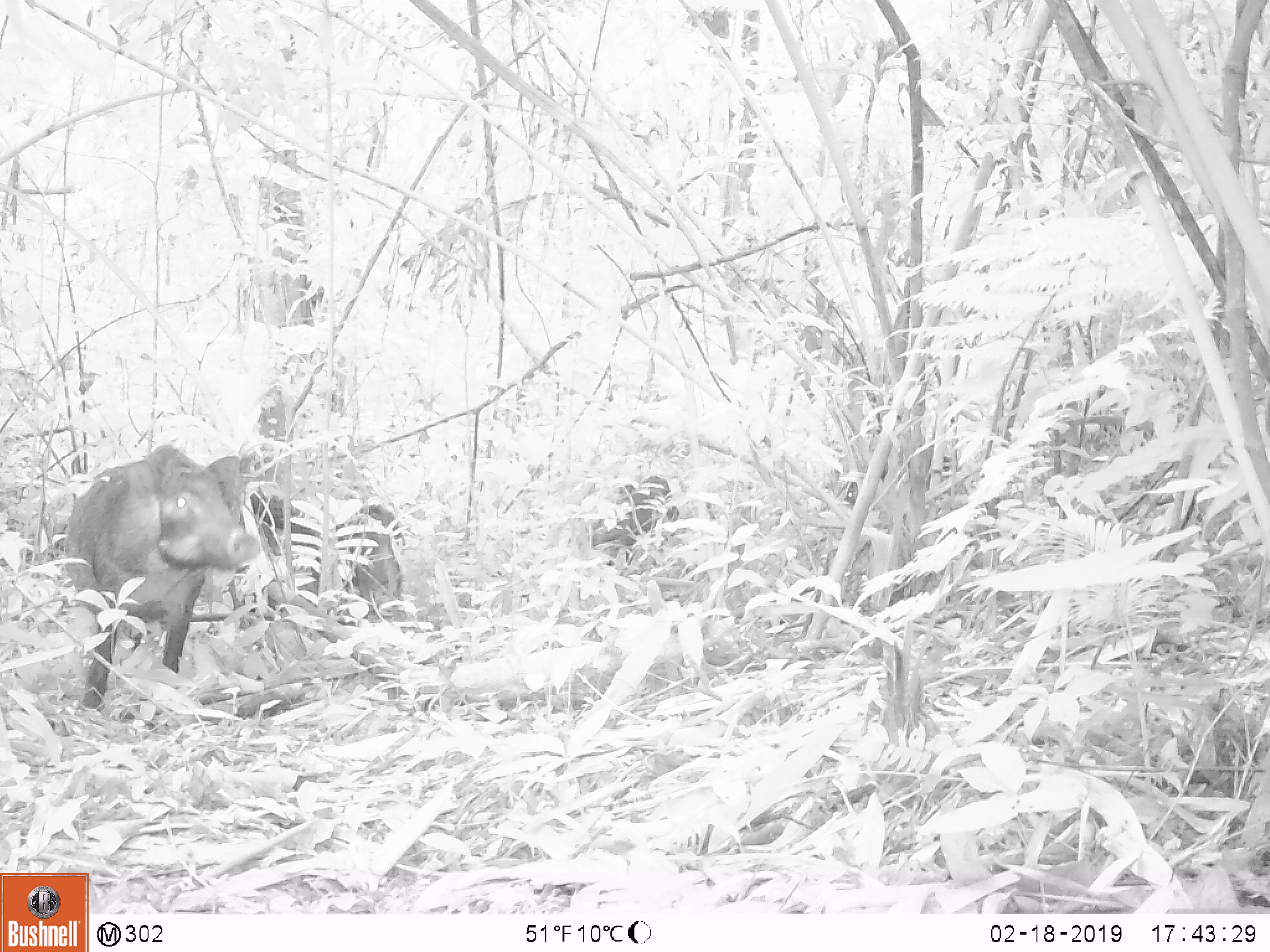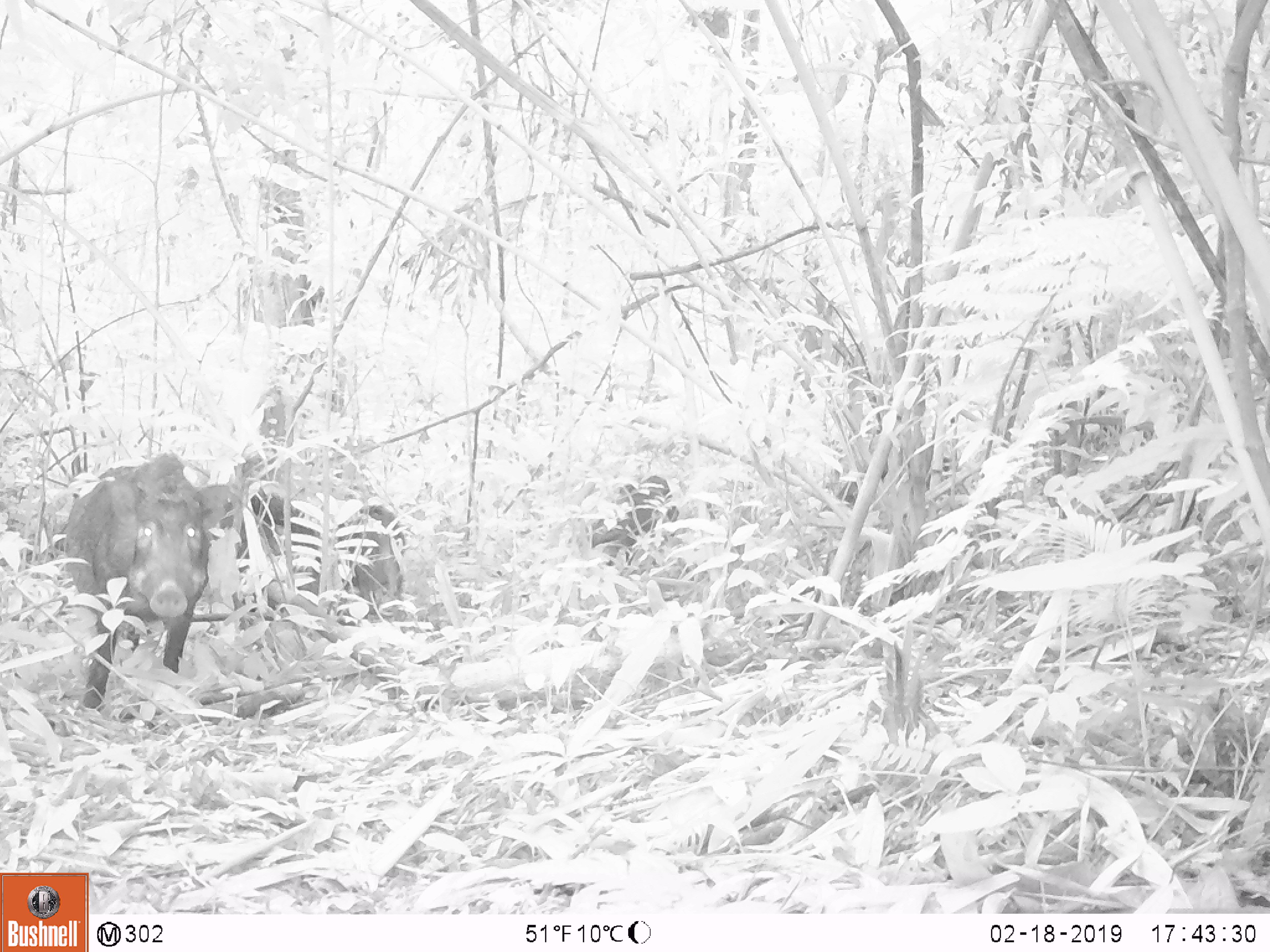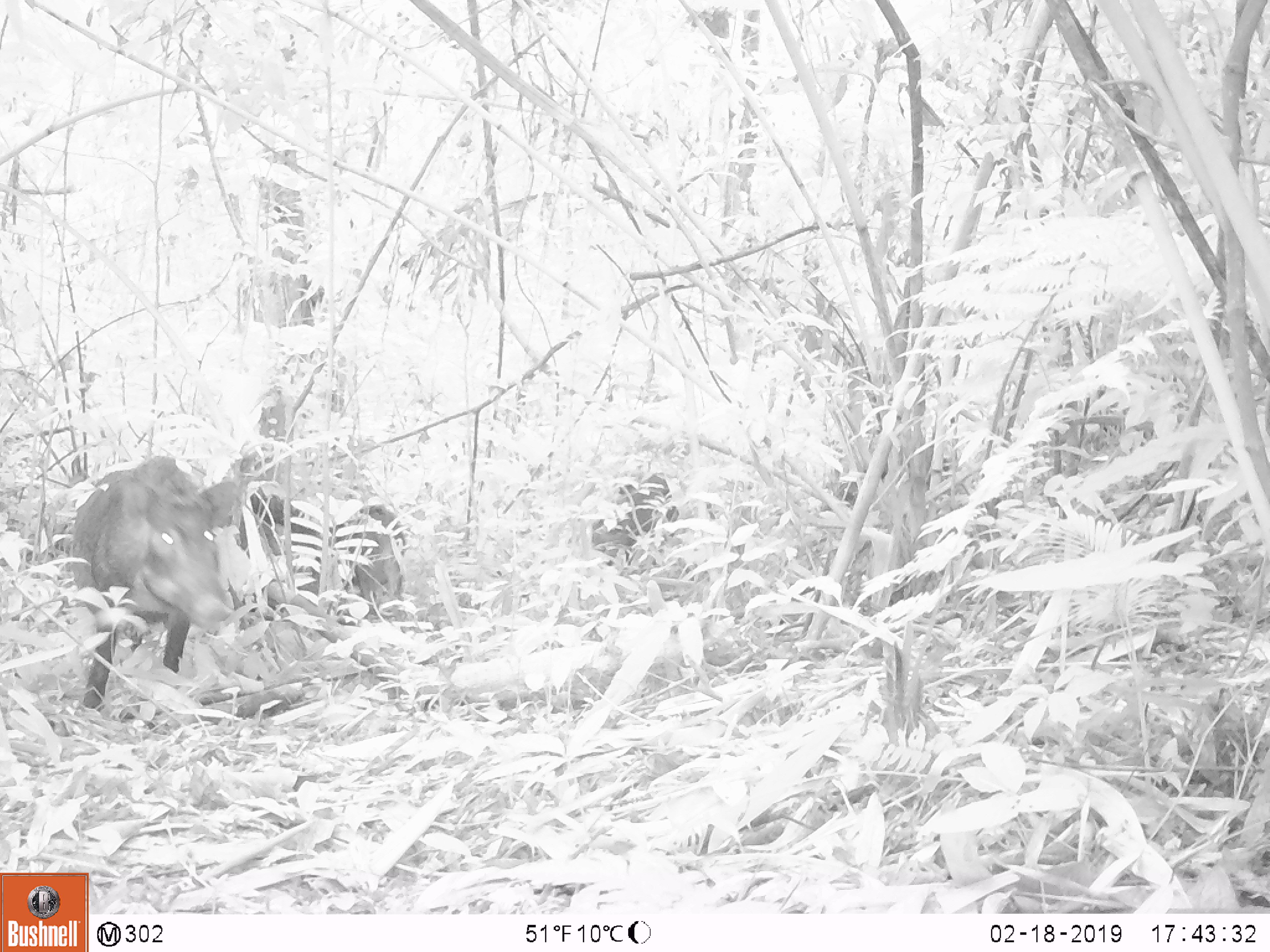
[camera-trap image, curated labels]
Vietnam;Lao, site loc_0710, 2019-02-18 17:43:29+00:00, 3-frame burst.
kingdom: Animalia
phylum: Chordata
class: Mammalia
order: Artiodactyla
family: Suidae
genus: Sus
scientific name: Sus scrofa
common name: eurasian wild pig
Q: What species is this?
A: Eurasian wild pig (Sus scrofa).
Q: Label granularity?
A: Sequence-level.